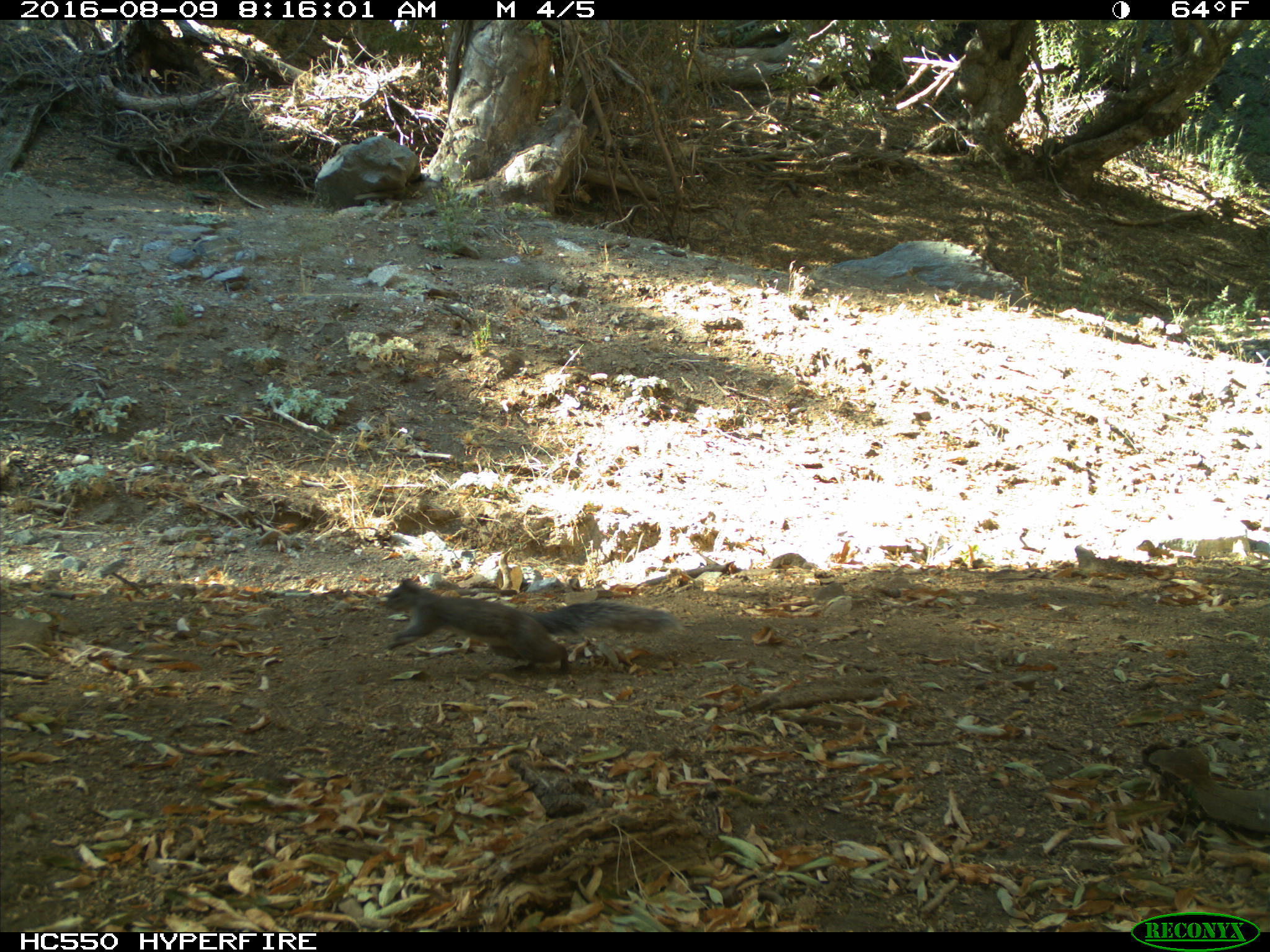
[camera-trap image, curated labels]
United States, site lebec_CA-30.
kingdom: Animalia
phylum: Chordata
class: Mammalia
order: Rodentia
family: Sciuridae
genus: Sciurus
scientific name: Sciurus carolinensis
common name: eastern gray squirrel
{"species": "Sciurus carolinensis (eastern gray squirrel)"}